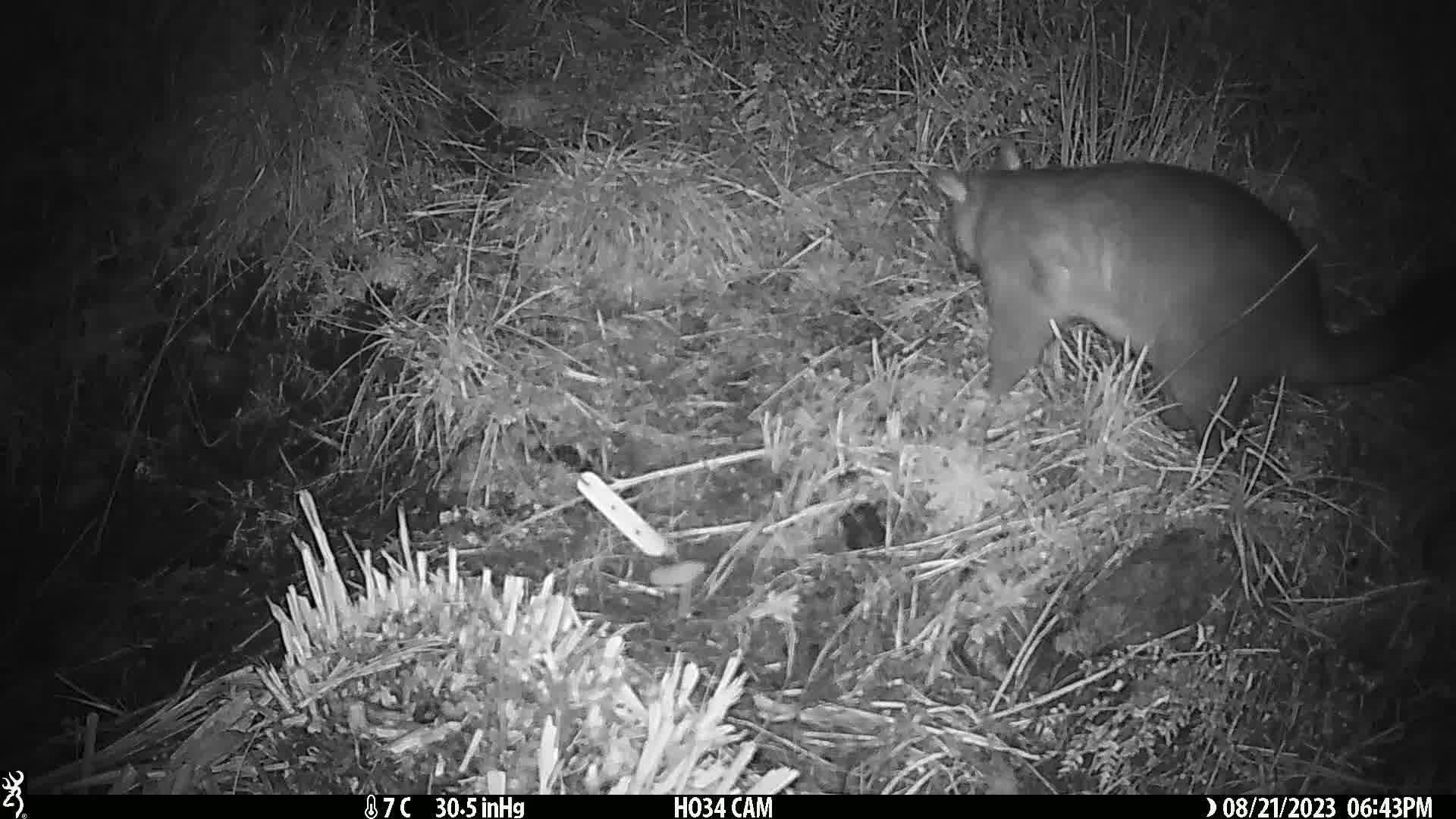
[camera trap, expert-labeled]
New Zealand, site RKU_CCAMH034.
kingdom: Animalia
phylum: Chordata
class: Mammalia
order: Diprotodontia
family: Phalangeridae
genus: Trichosurus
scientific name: Trichosurus vulpecula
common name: common brushtail possum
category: possum